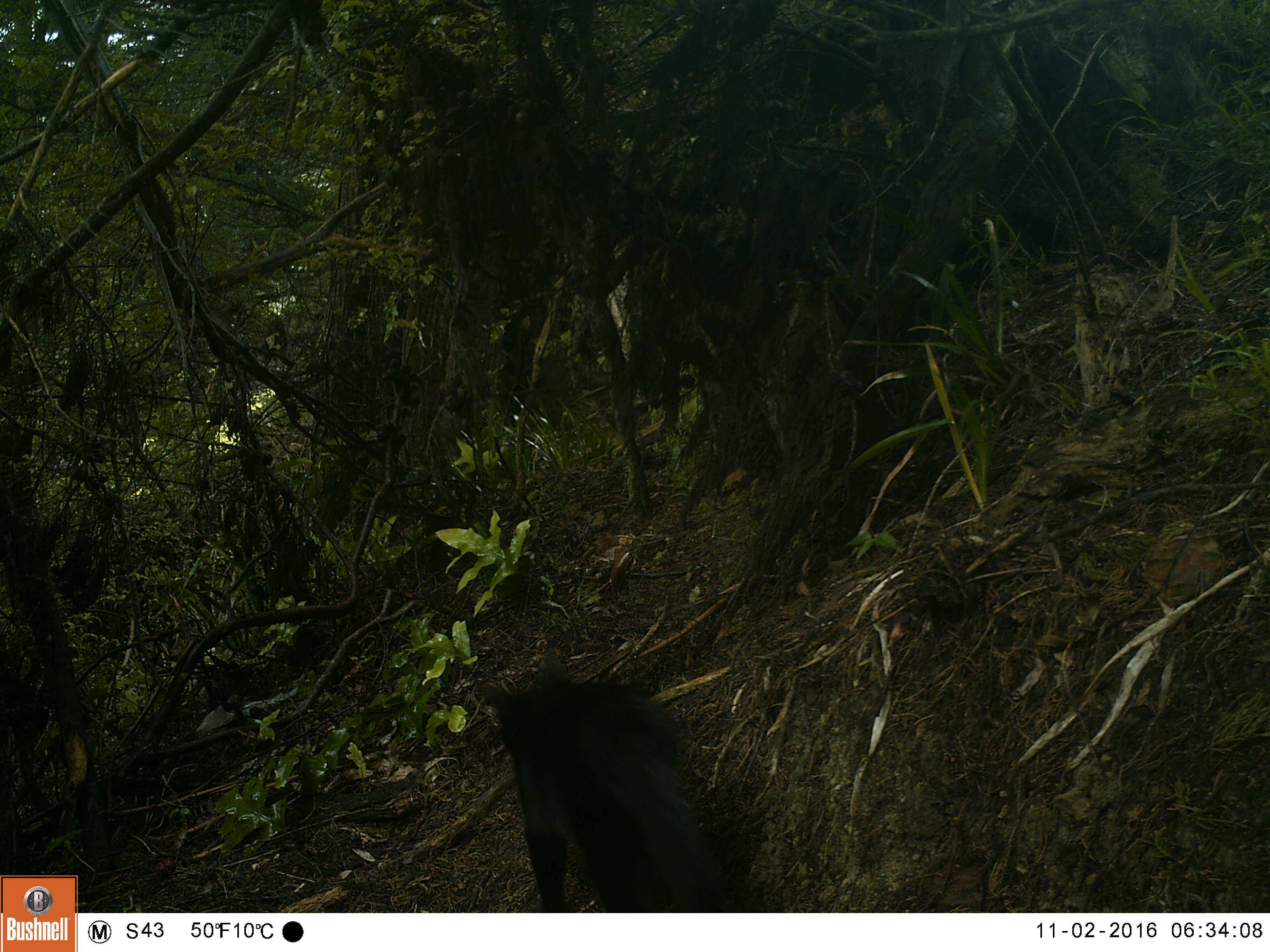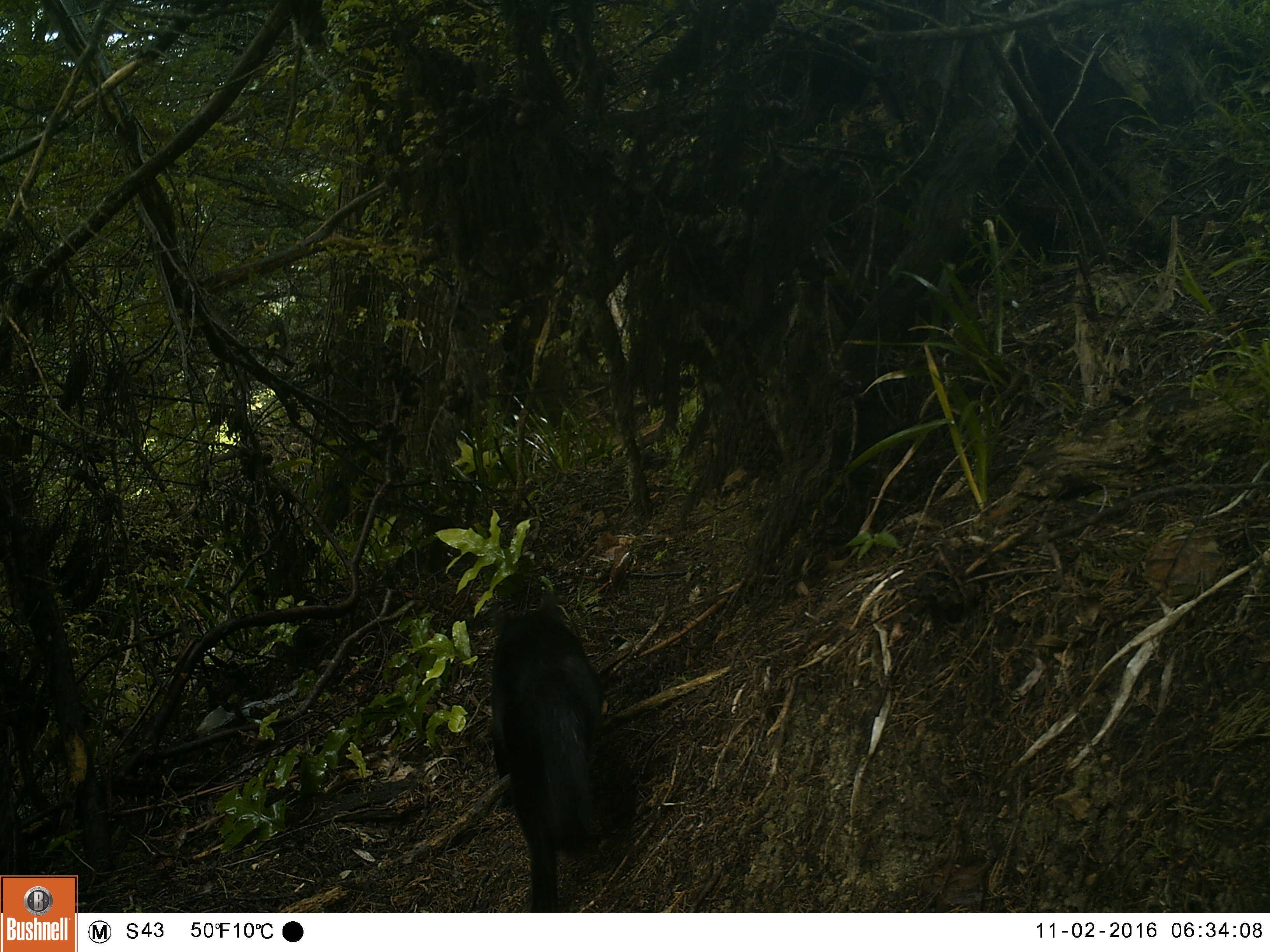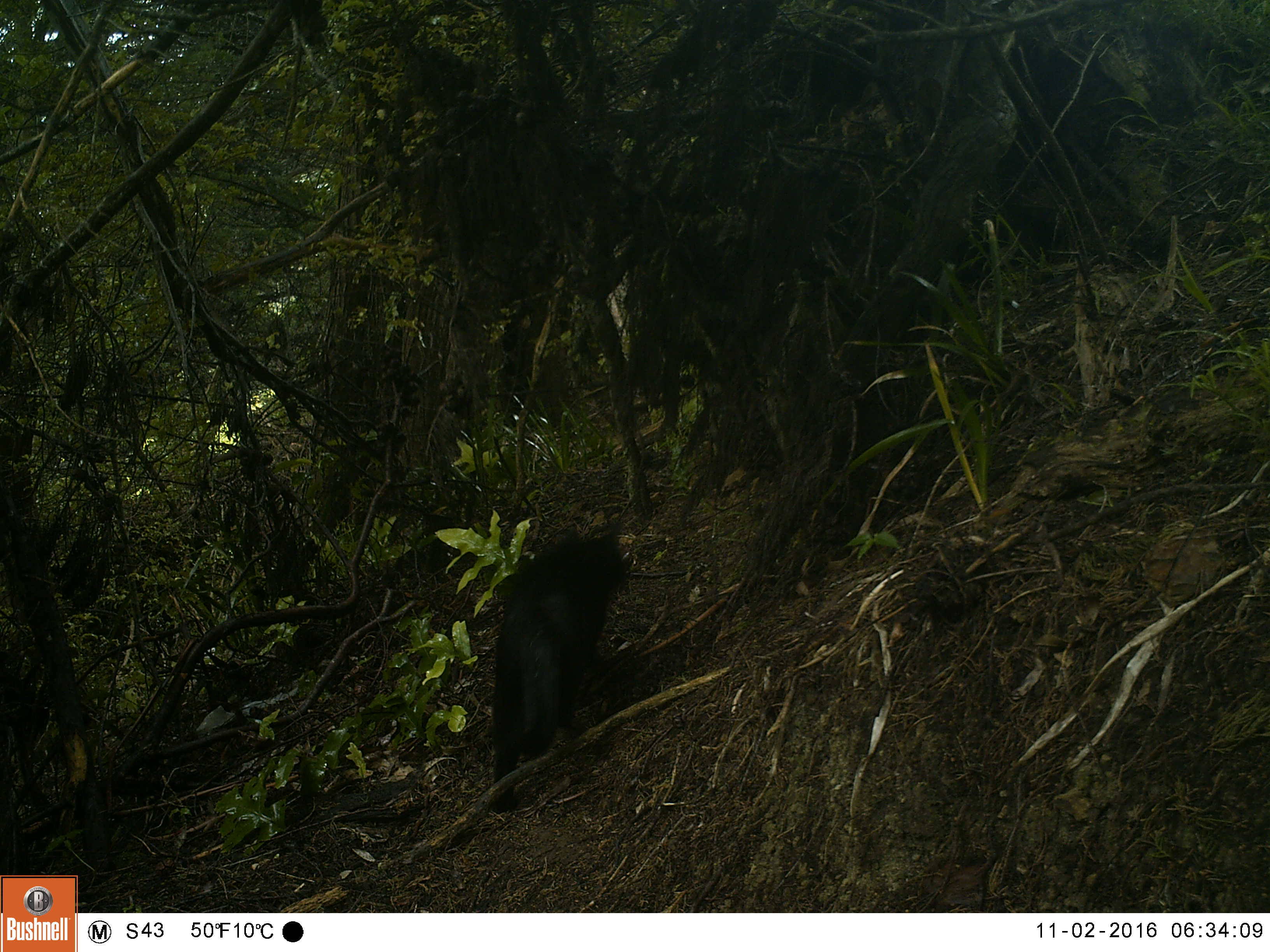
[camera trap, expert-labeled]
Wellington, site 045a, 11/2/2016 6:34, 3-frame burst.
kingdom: Animalia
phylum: Chordata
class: Mammalia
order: Carnivora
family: Felidae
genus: Felis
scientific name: Felis catus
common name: cat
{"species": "cat (Felis catus)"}